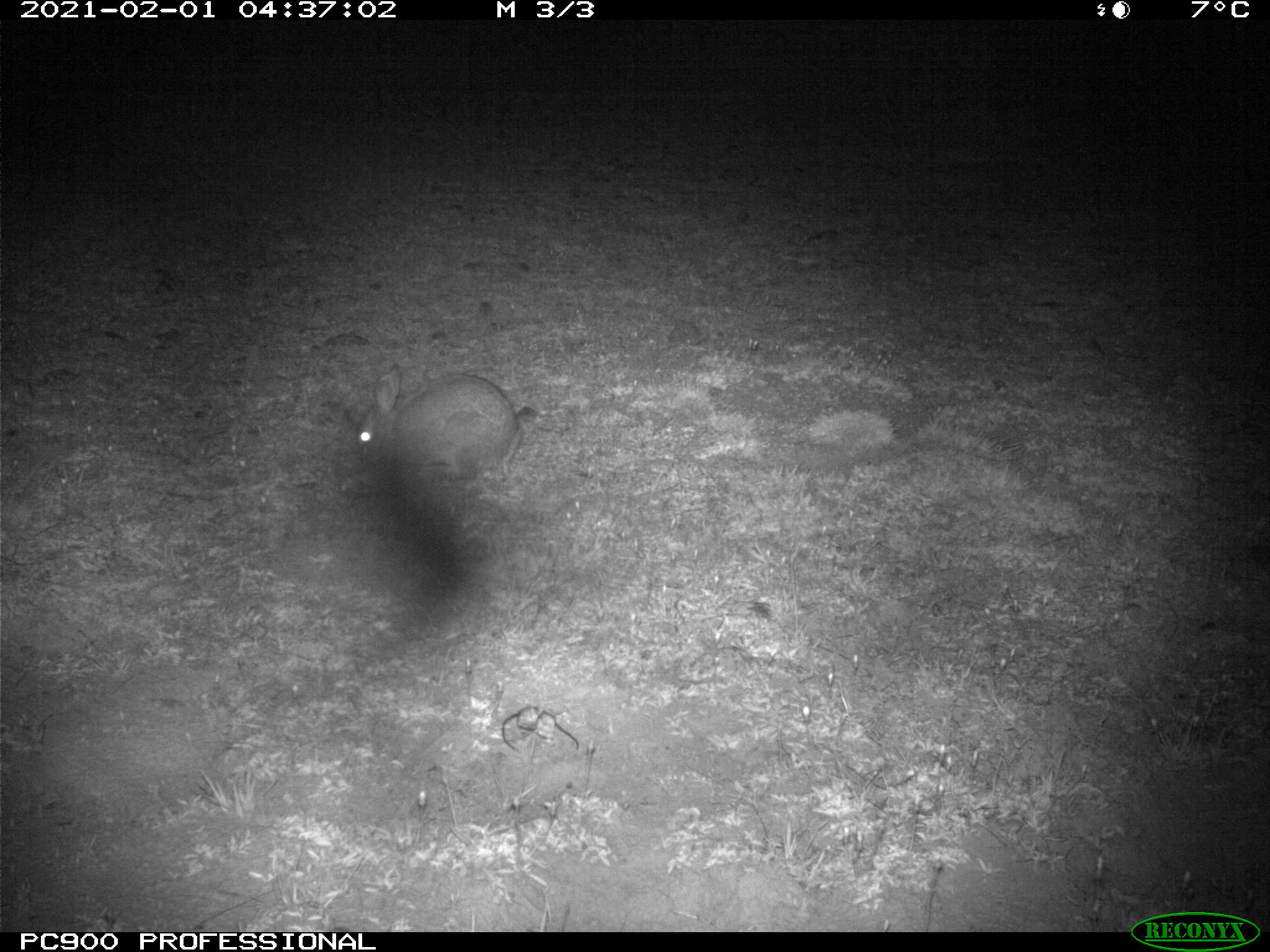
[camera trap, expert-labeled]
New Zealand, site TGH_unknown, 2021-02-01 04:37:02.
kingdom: Animalia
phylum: Chordata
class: Mammalia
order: Lagomorpha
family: Leporidae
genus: Oryctolagus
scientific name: Oryctolagus cuniculus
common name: european rabbit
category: rabbit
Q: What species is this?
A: Rabbit (european rabbit) (Oryctolagus cuniculus).